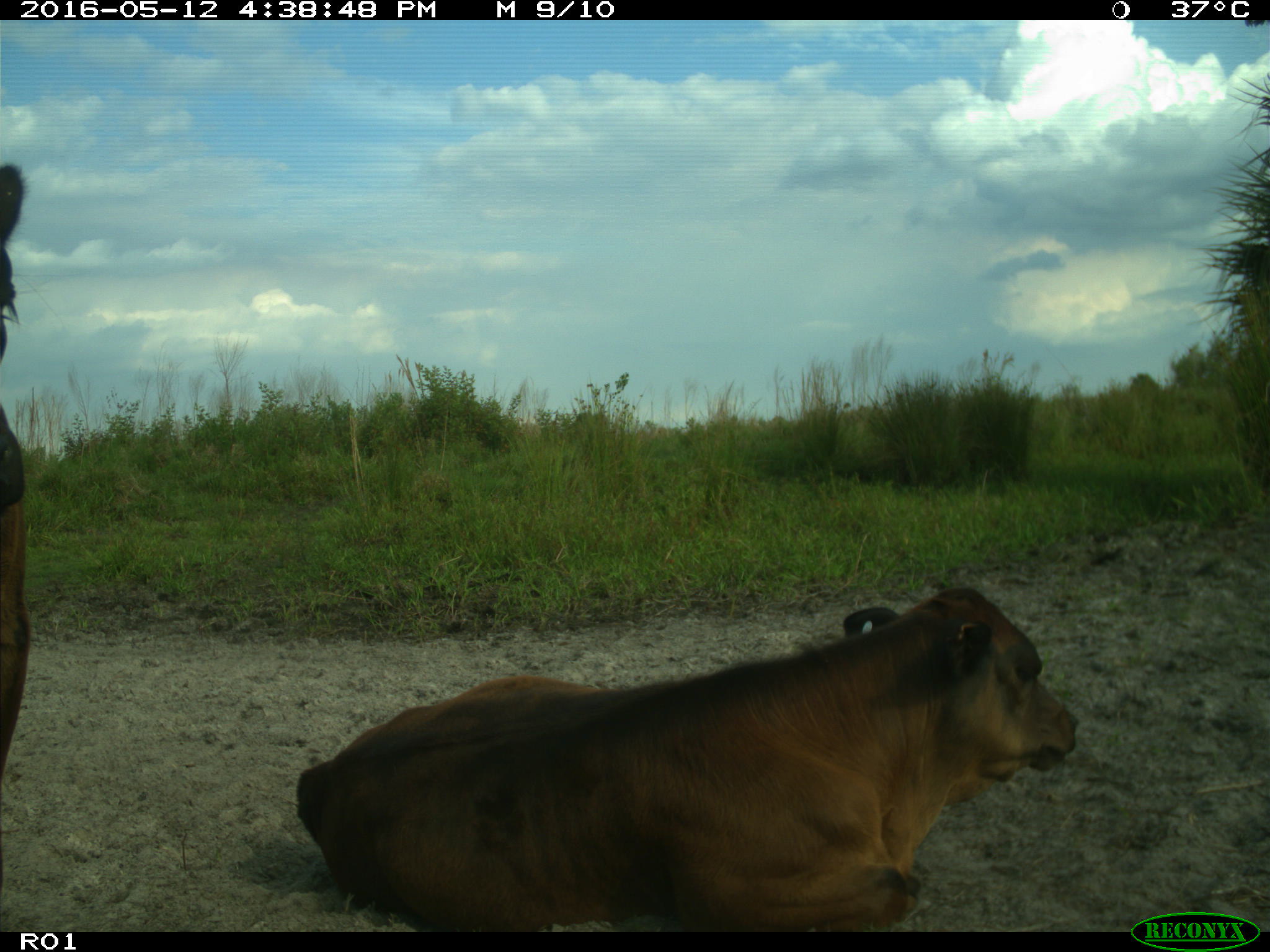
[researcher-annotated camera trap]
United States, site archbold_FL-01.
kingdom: Animalia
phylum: Chordata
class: Mammalia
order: Artiodactyla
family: Bovidae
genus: Bos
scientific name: Bos taurus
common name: domestic cow